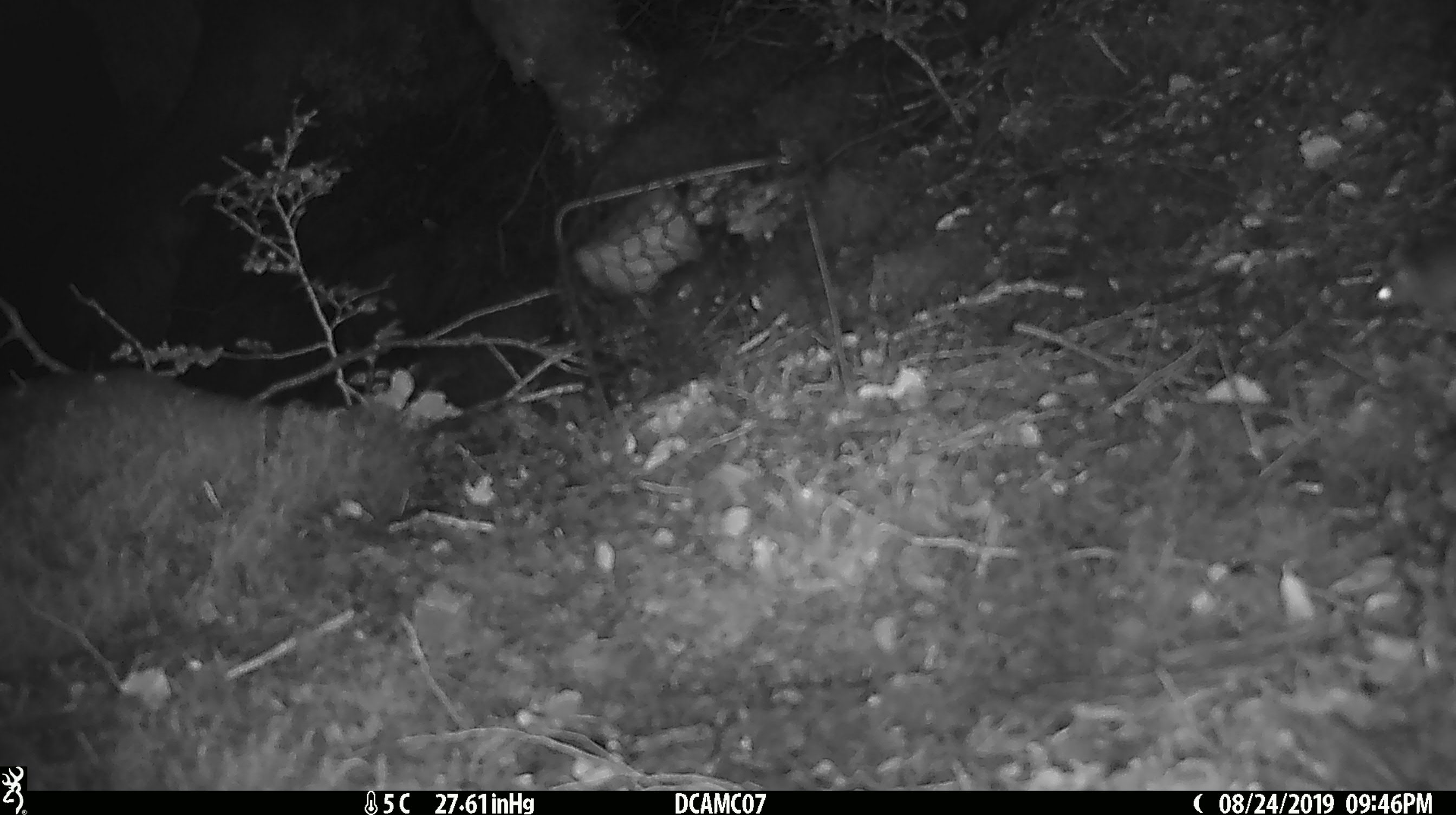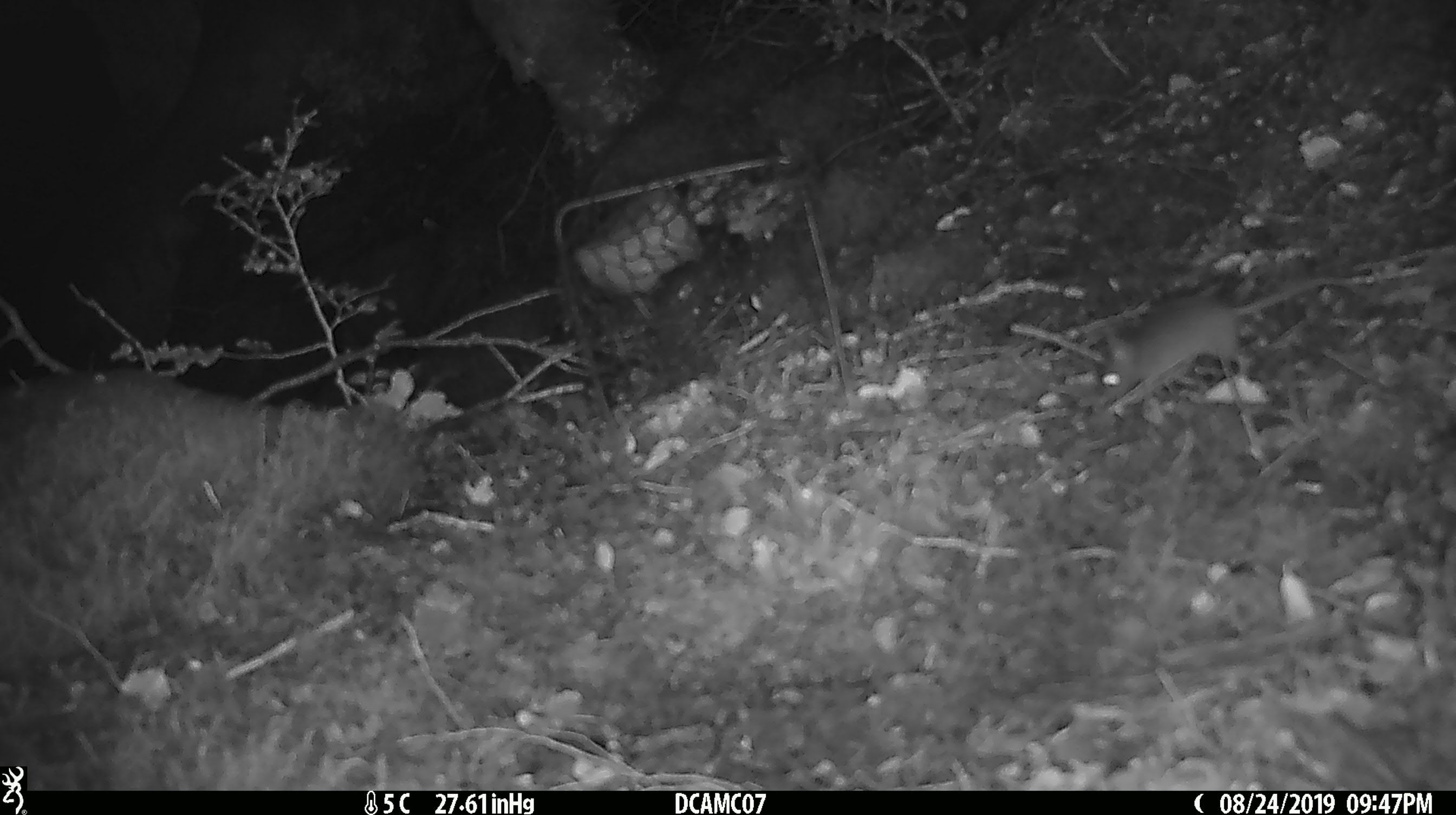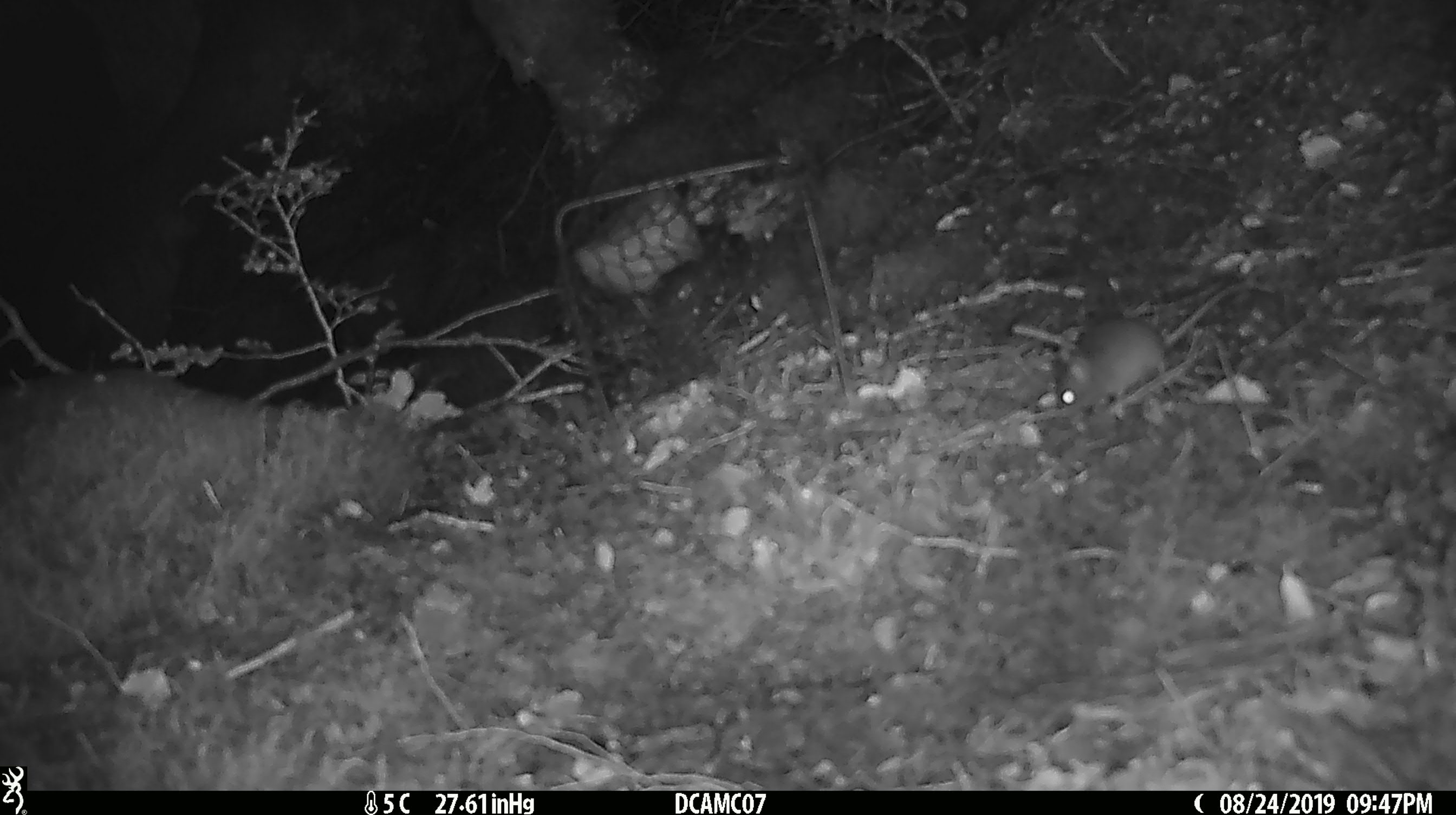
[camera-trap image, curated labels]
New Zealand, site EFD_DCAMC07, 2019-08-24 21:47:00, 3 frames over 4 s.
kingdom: Animalia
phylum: Chordata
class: Mammalia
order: Rodentia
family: Muridae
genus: Mus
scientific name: Mus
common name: mouse